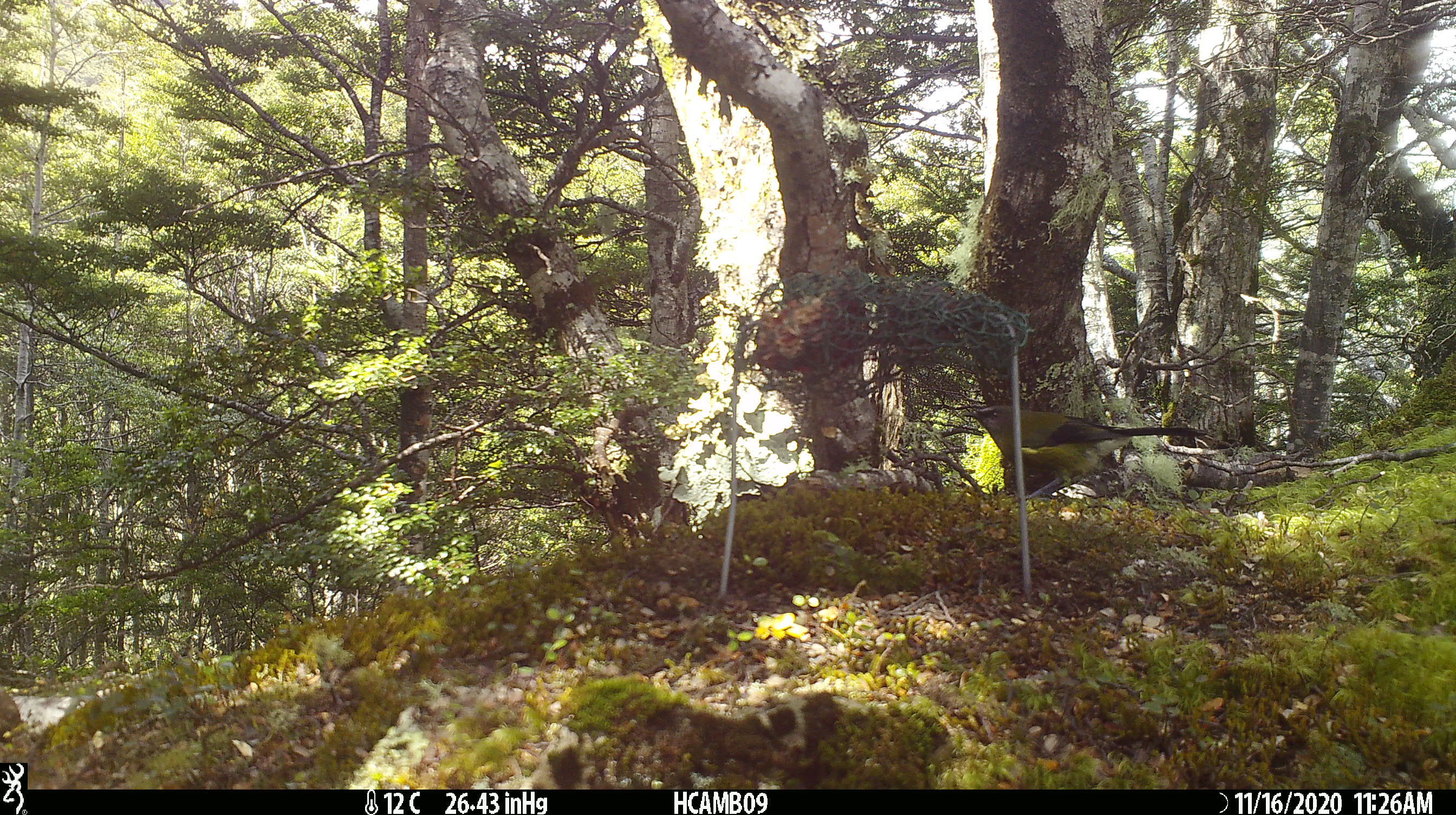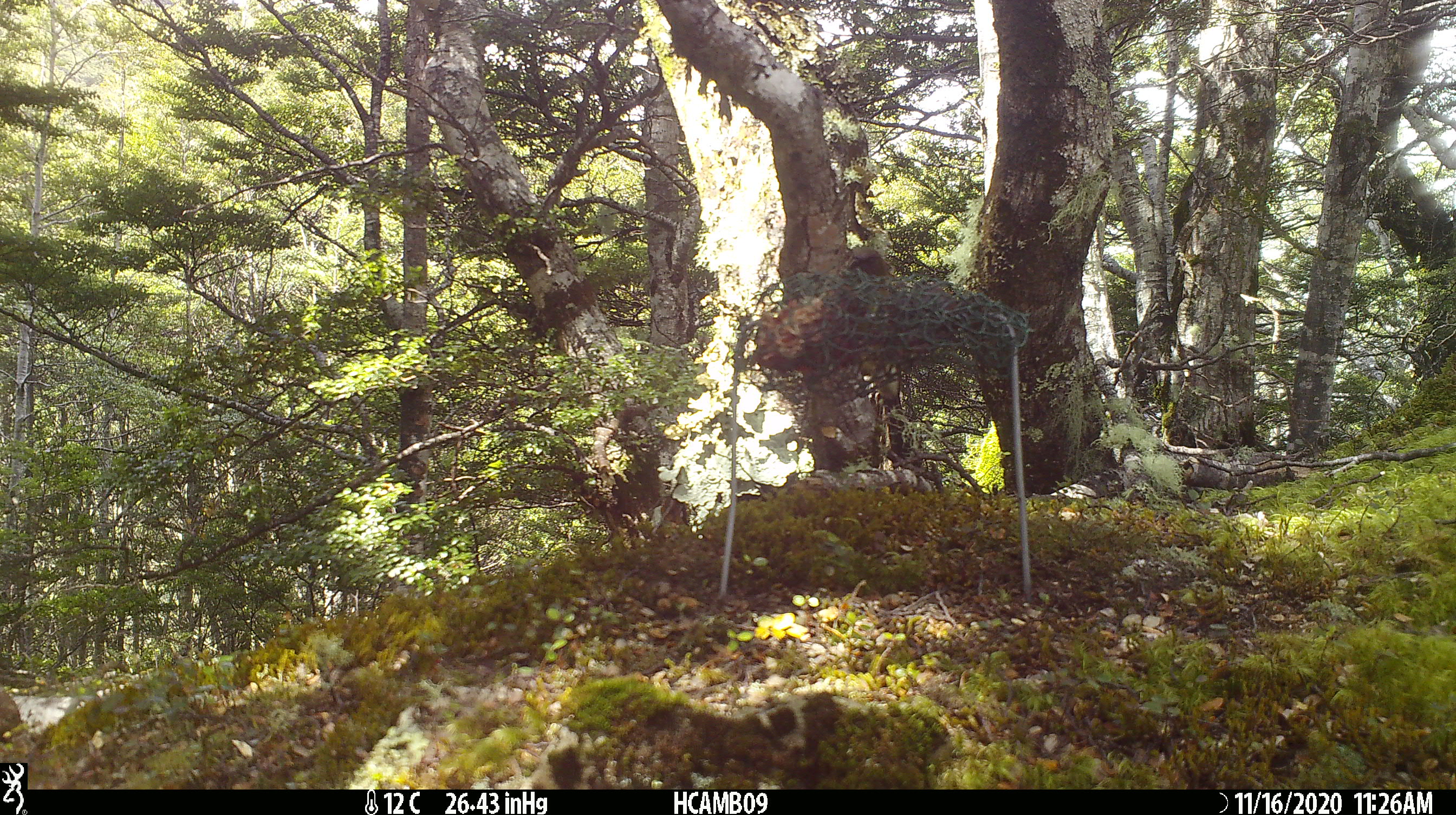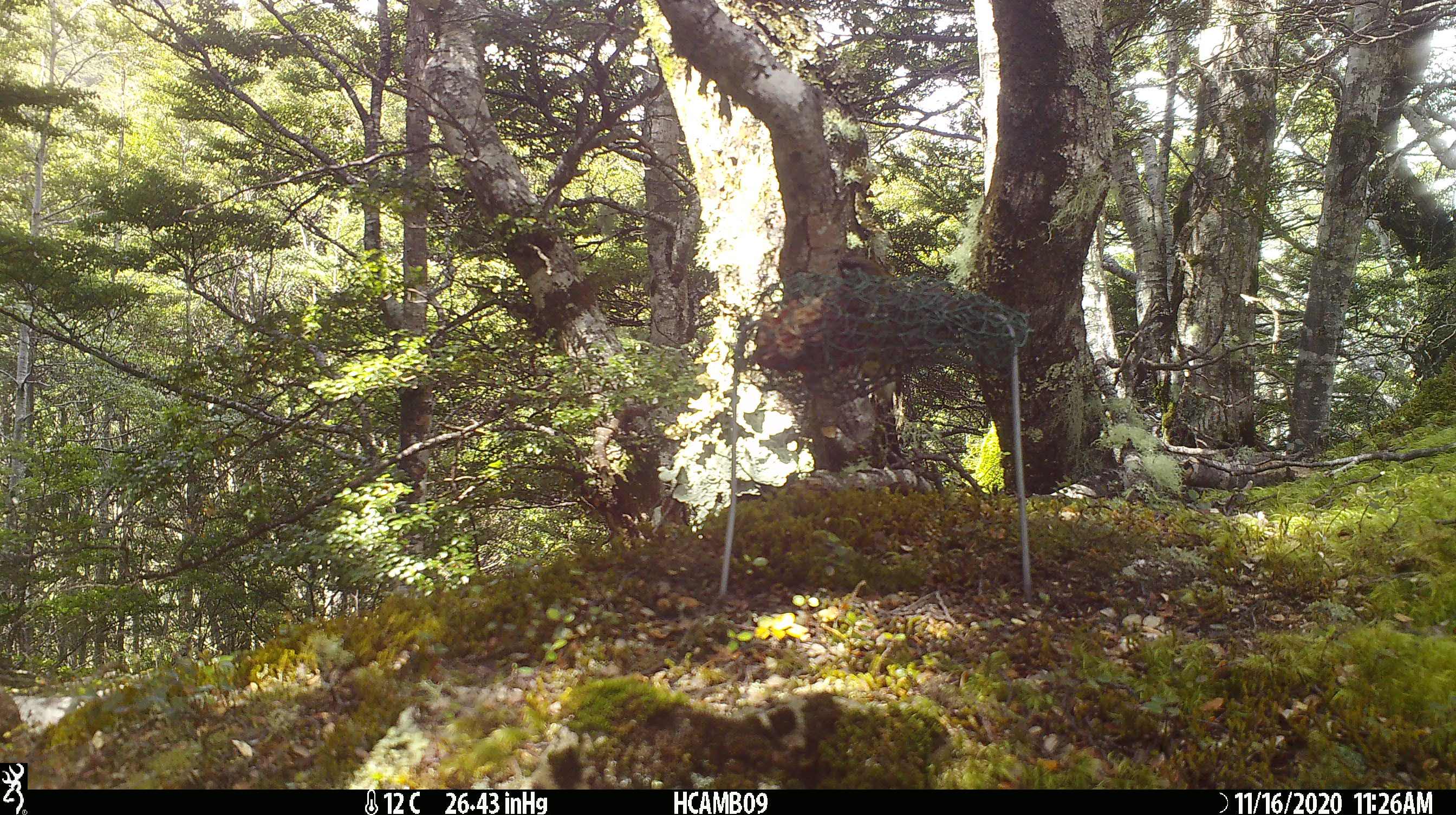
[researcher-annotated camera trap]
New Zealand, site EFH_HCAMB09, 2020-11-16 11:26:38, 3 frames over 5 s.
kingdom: Animalia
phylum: Chordata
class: Aves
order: Passeriformes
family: Meliphagidae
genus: Anthornis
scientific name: Anthornis melanura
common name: new zealand bellbird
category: bellbird